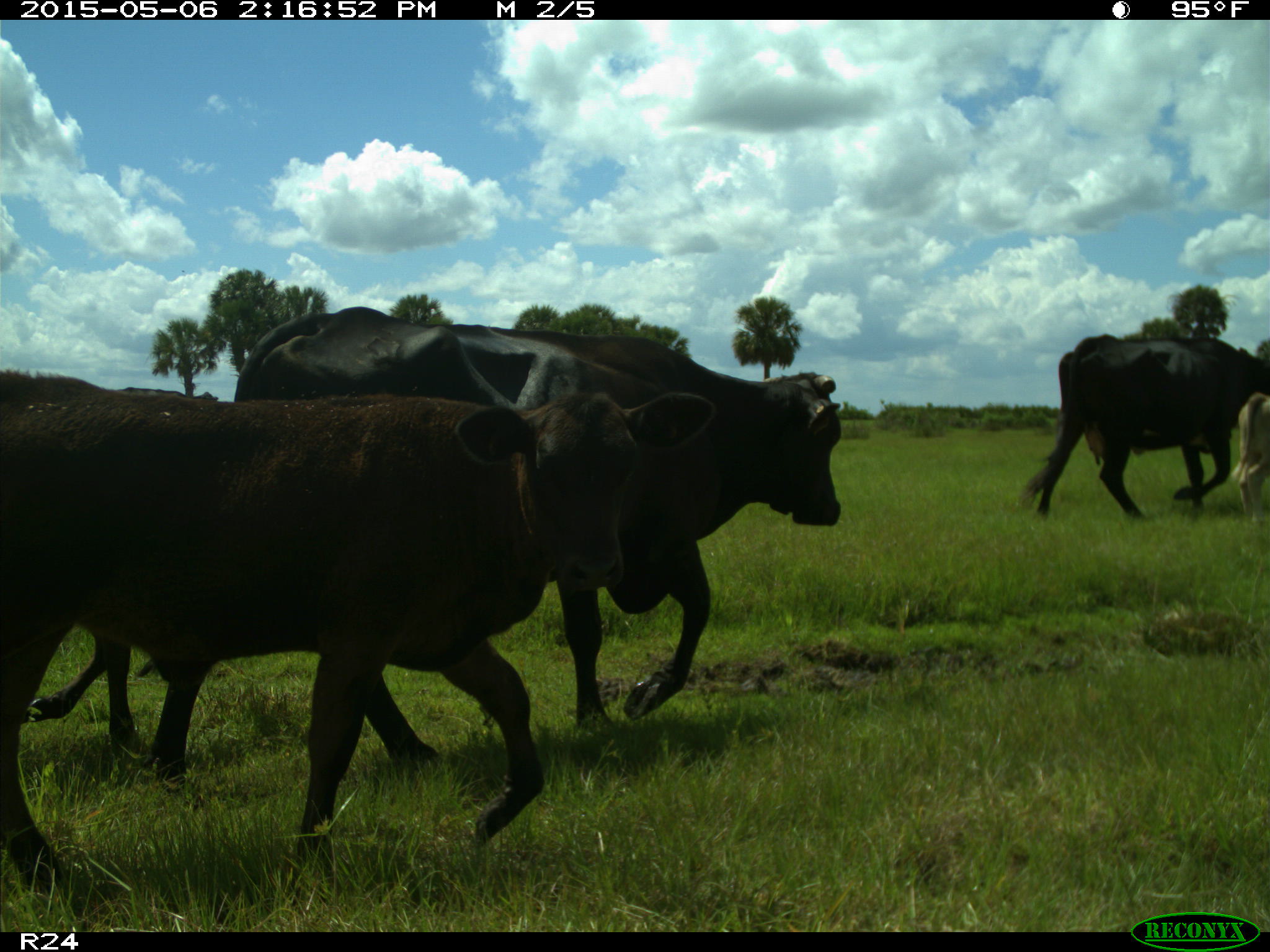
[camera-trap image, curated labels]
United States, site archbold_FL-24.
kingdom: Animalia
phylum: Chordata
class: Mammalia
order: Artiodactyla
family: Bovidae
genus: Bos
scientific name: Bos taurus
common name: domestic cow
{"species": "Bos taurus (domestic cow)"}